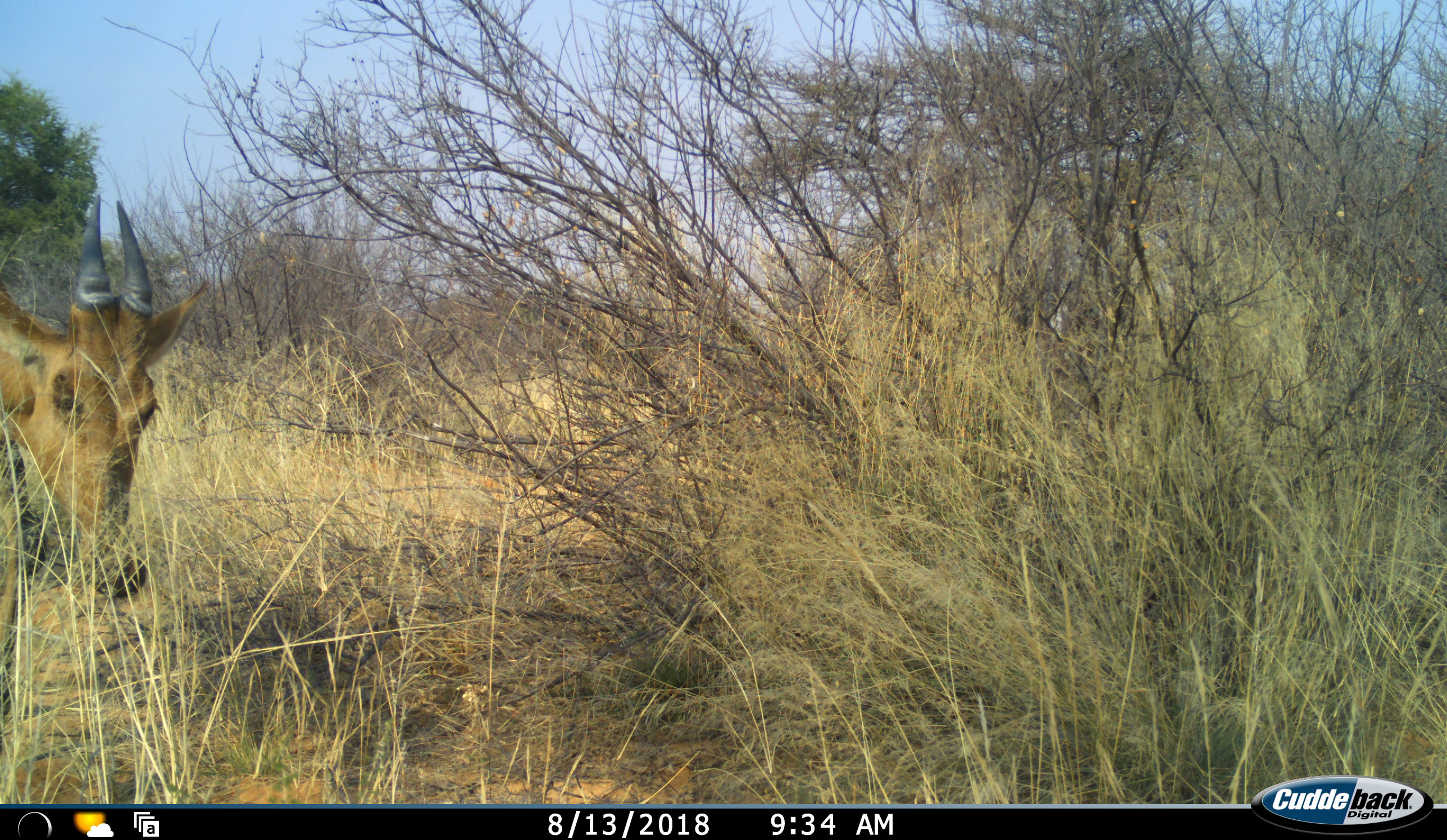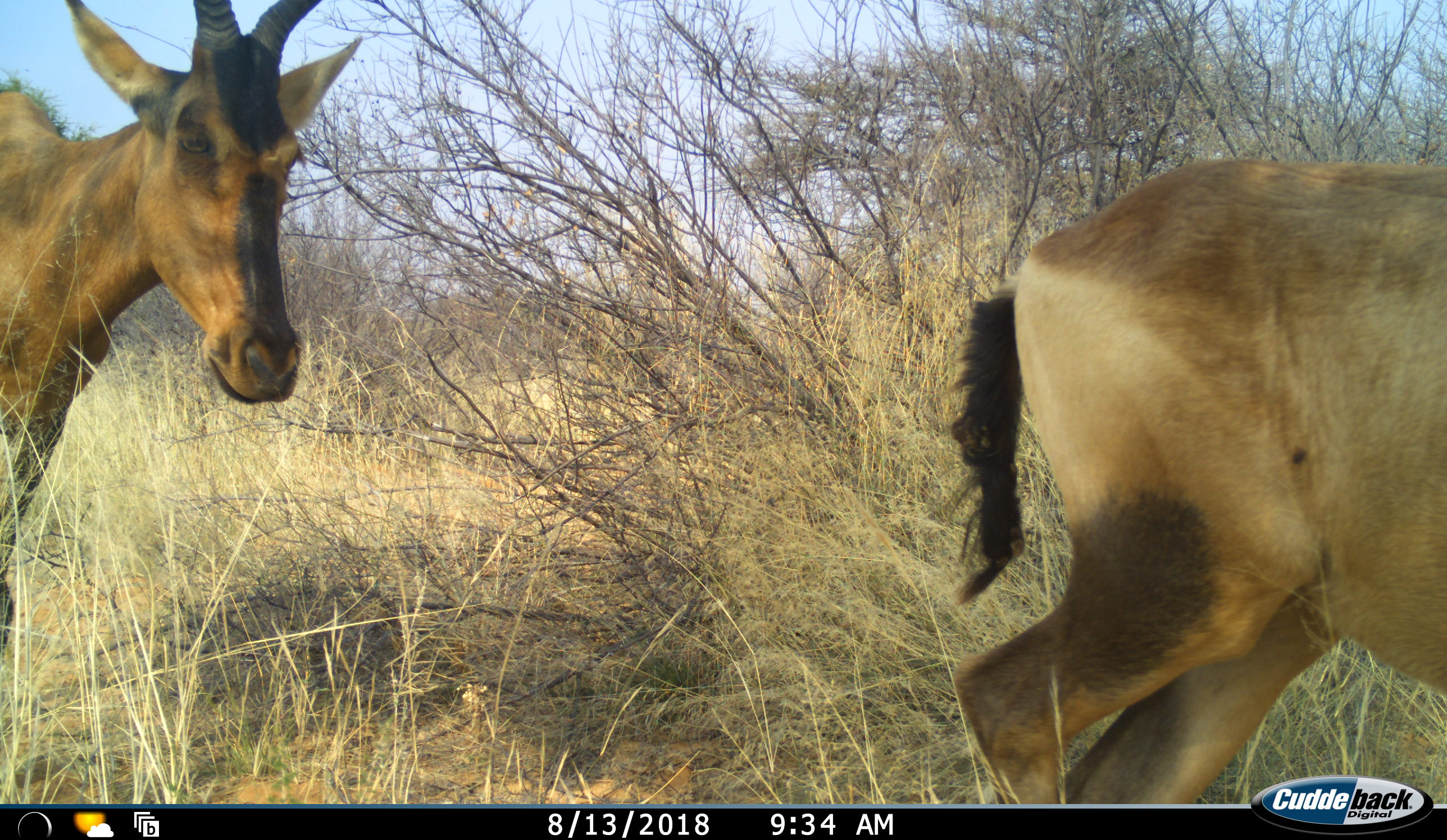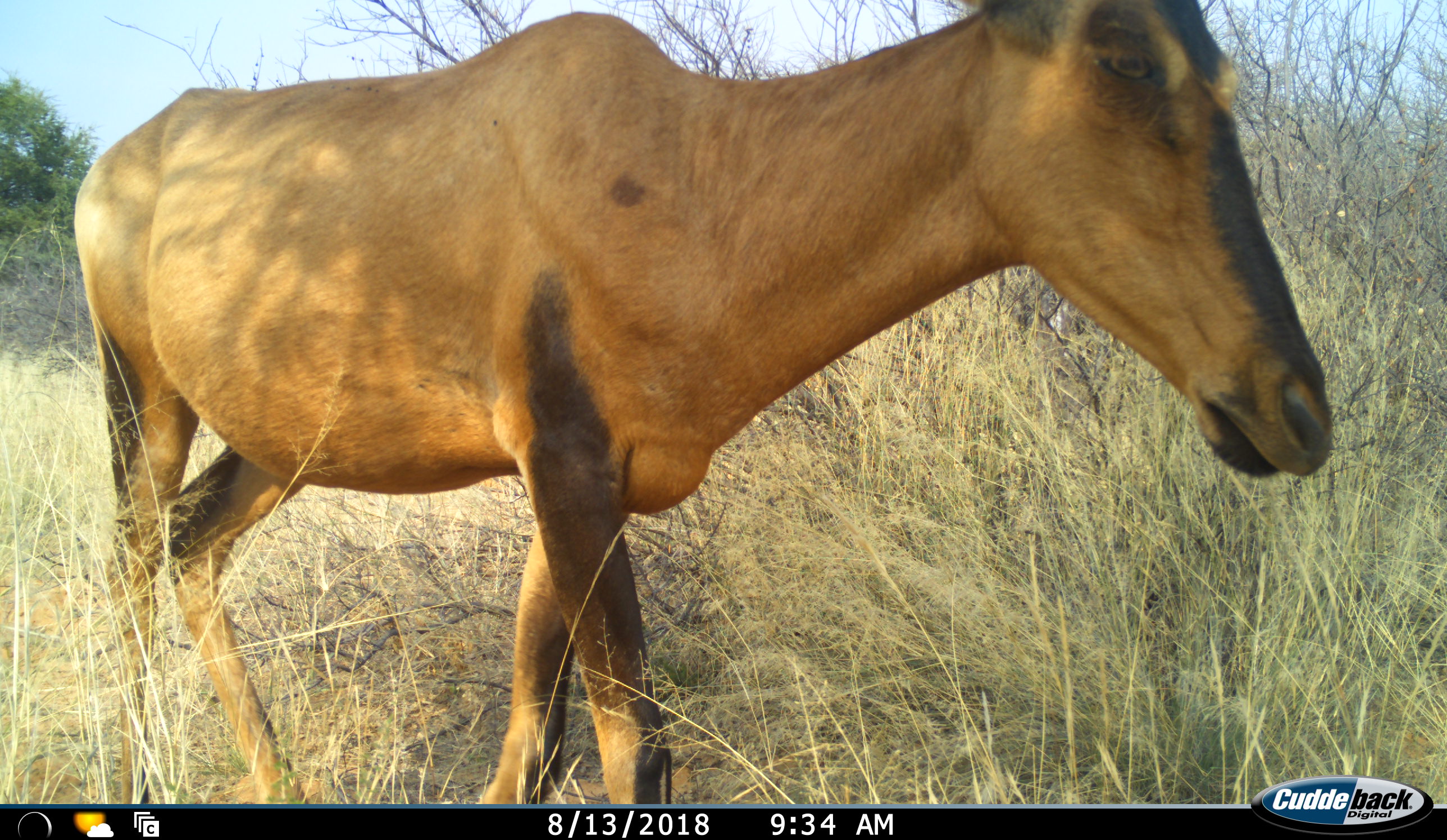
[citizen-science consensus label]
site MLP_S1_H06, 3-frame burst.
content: unidentified animal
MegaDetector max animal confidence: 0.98